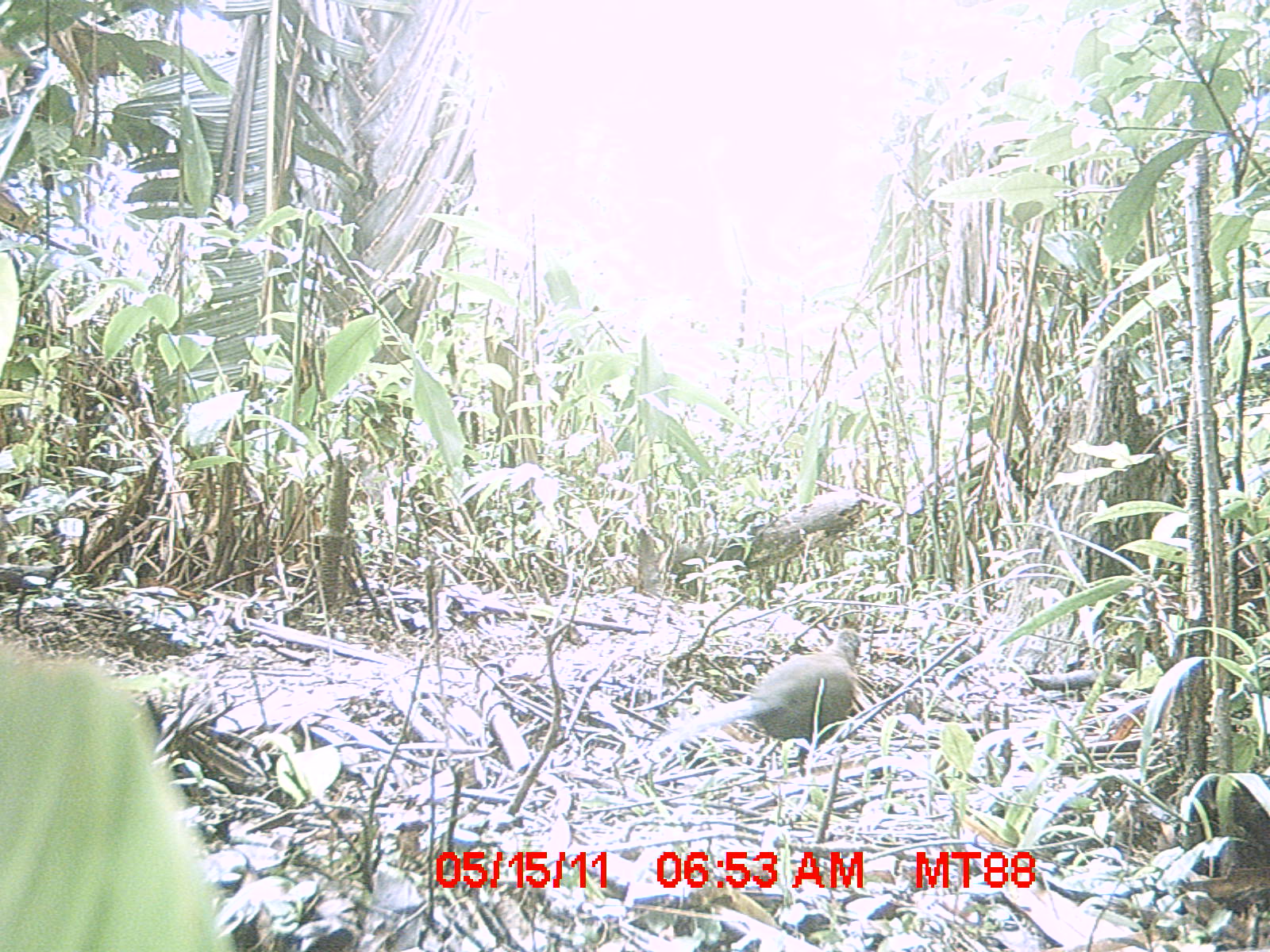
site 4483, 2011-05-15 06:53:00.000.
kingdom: Animalia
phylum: Chordata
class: Aves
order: Cuculiformes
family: Cuculidae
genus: Coua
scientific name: Coua serriana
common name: red-breasted coua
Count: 1.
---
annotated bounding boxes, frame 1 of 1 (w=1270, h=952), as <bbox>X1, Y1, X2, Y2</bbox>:
coua serriana: <bbox>673, 626, 863, 777</bbox>